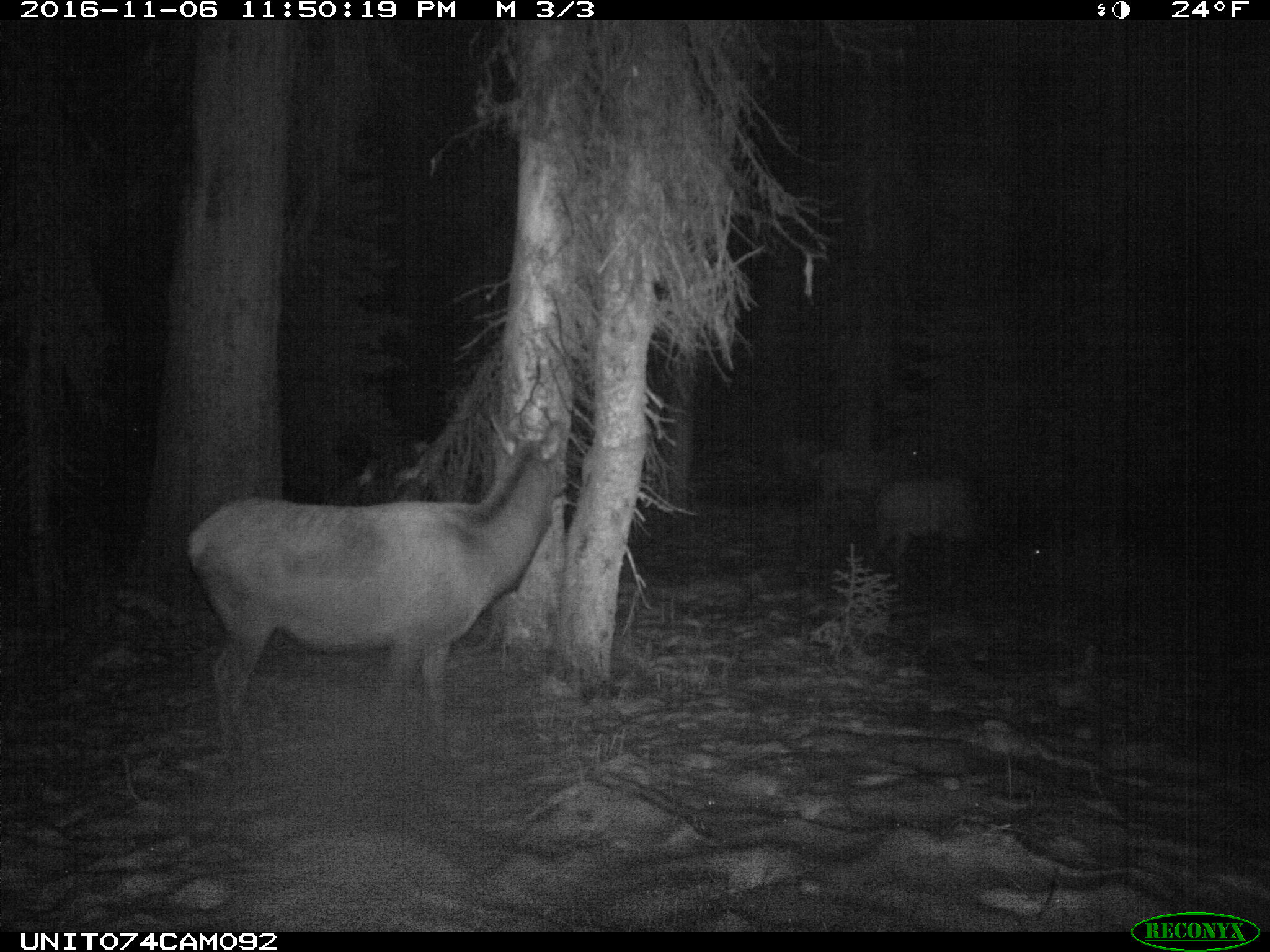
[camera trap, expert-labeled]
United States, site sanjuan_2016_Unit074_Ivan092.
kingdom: Animalia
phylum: Chordata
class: Mammalia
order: Artiodactyla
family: Cervidae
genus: Cervus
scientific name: Cervus elaphus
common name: red deer